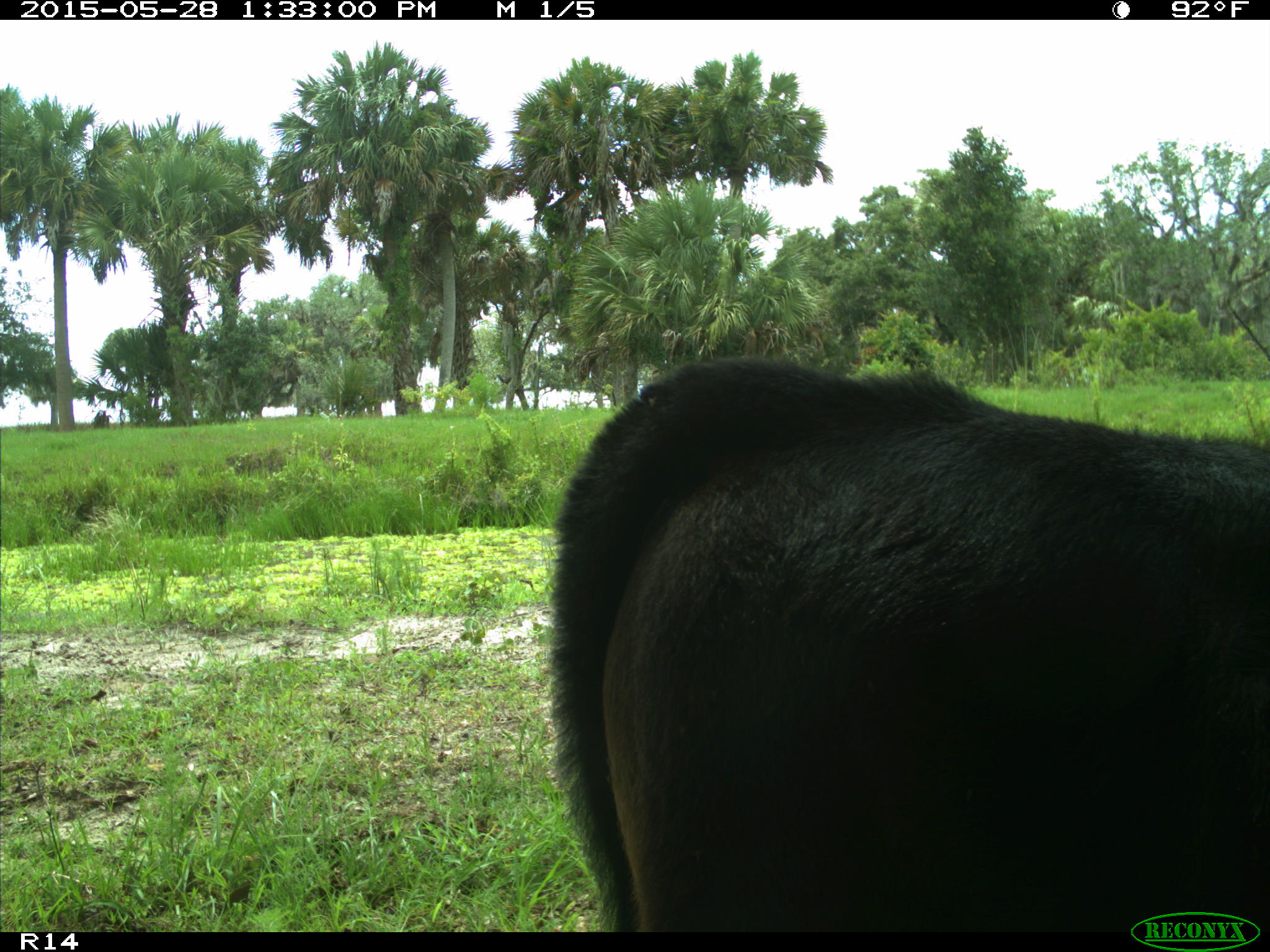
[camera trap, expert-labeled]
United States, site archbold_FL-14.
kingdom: Animalia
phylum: Chordata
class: Mammalia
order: Artiodactyla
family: Bovidae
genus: Bos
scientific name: Bos taurus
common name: domestic cow